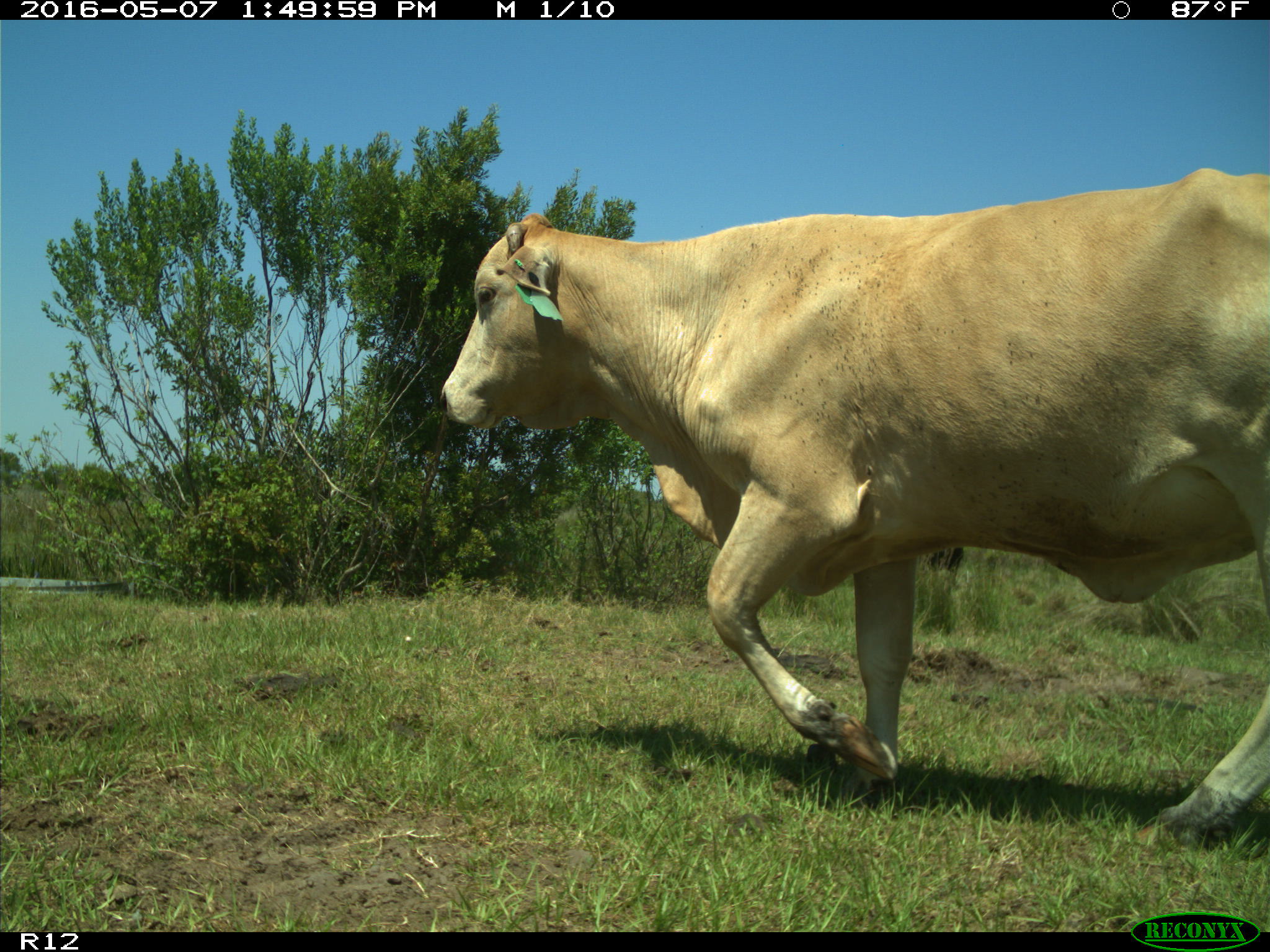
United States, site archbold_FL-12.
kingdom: Animalia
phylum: Chordata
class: Mammalia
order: Artiodactyla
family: Bovidae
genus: Bos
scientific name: Bos taurus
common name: domestic cow